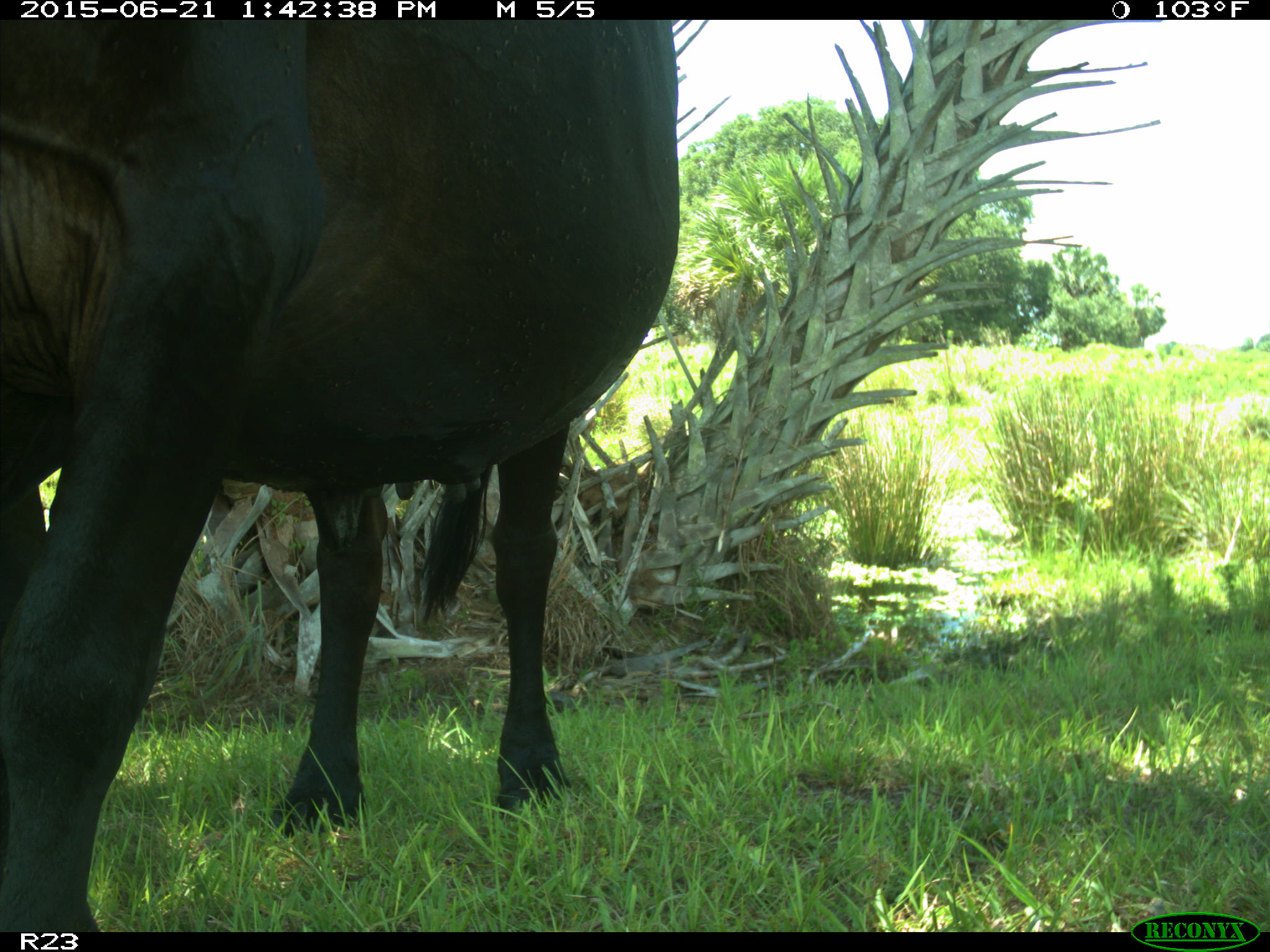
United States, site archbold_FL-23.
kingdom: Animalia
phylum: Chordata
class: Mammalia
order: Artiodactyla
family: Bovidae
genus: Bos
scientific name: Bos taurus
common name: domestic cow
Bos taurus (domestic cow).